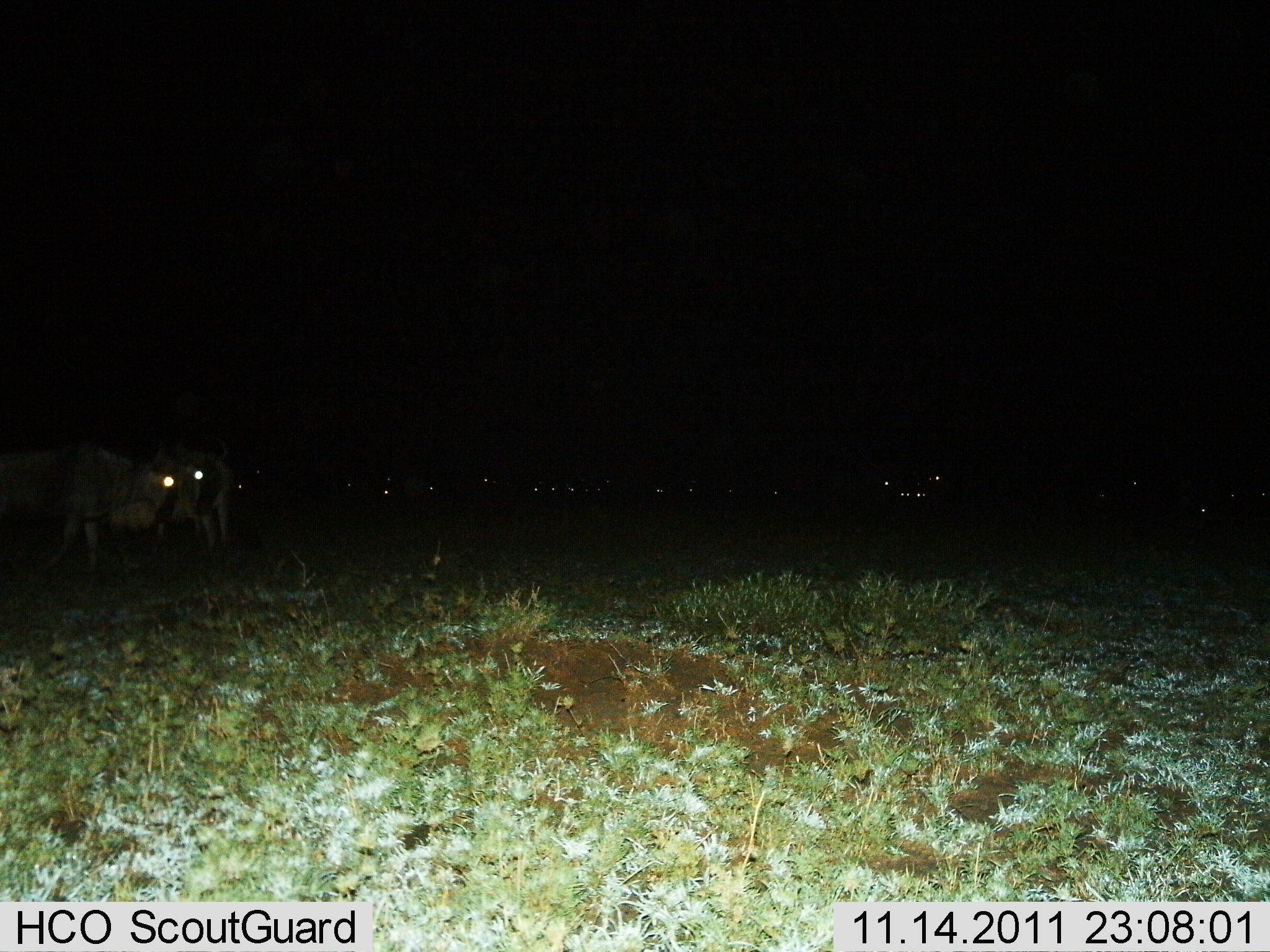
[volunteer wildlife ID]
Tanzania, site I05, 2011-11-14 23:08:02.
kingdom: Animalia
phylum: Chordata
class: Mammalia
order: Artiodactyla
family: Bovidae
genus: Connochaetes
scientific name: Connochaetes taurinus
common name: blue wildebeest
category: wildebeest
Wildebeest (blue wildebeest) (Connochaetes taurinus), count 11-50. Behavior (volunteer vote fractions): standing 80%, resting 13%, moving 20%, interacting 0%. Young present (vote fraction): 0%. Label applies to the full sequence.